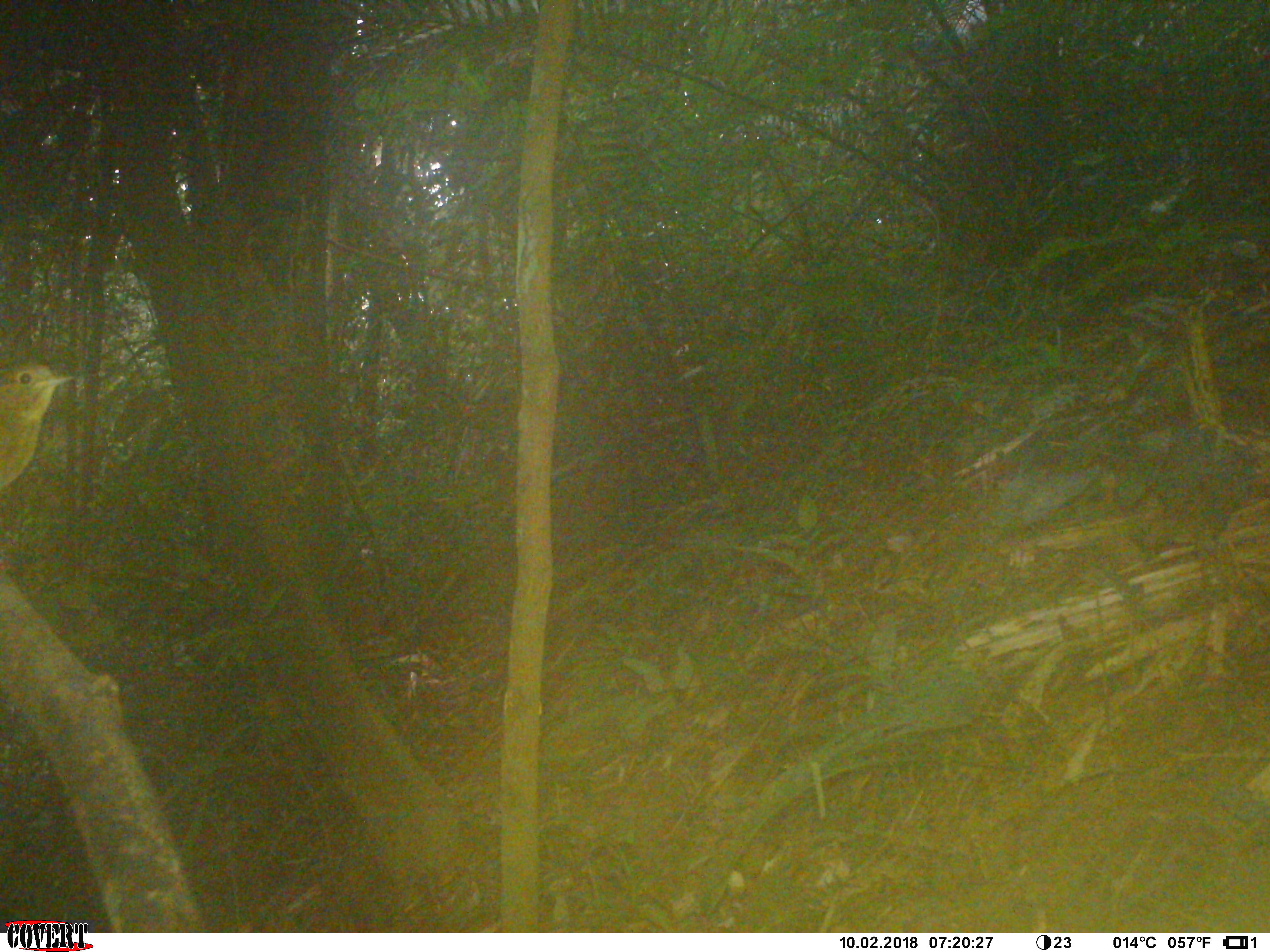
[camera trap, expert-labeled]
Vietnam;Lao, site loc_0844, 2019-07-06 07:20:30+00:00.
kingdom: Animalia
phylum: Chordata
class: Aves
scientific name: Aves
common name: bird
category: unidentified bird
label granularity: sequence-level